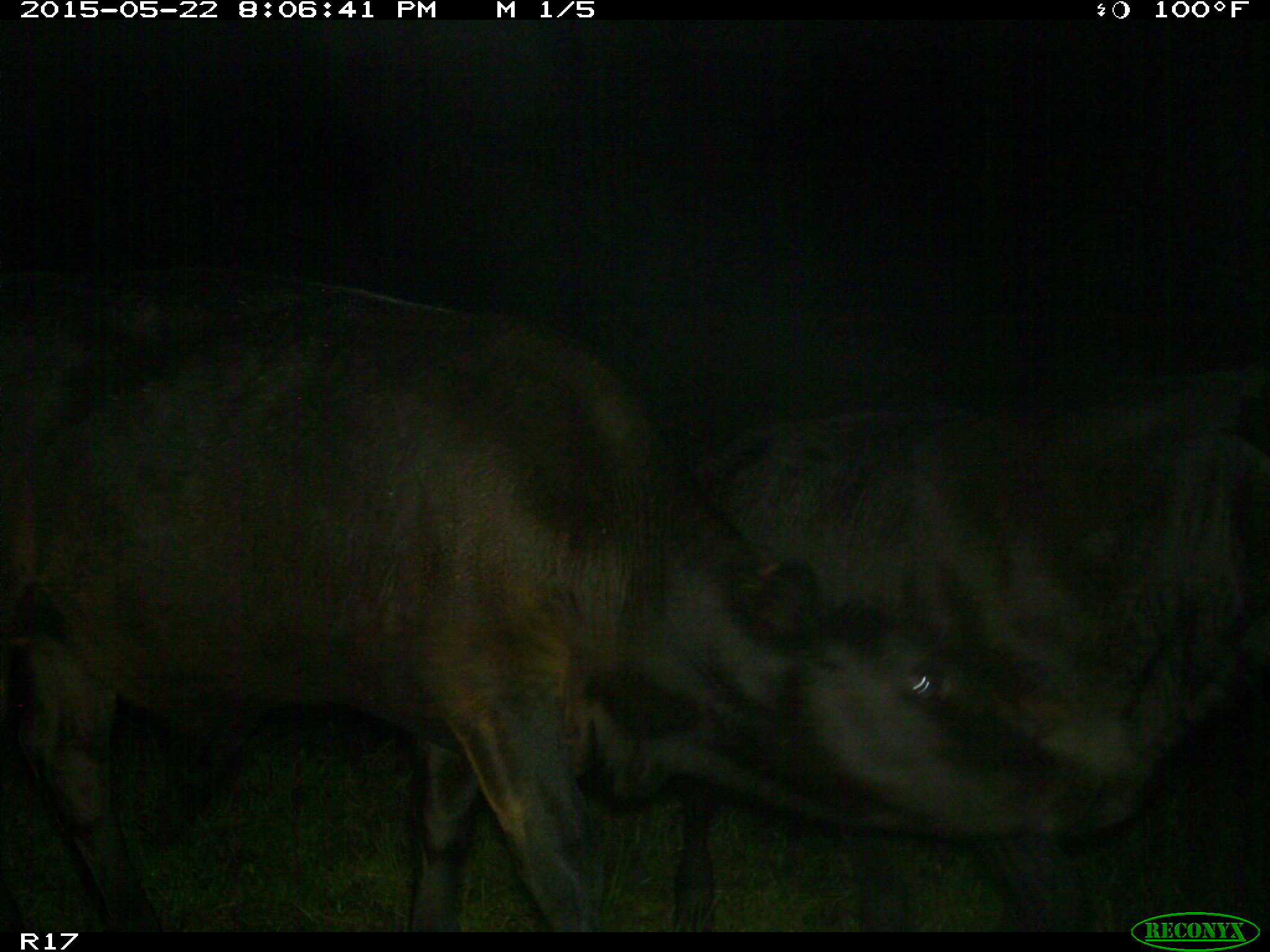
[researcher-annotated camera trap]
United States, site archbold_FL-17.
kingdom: Animalia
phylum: Chordata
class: Mammalia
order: Artiodactyla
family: Bovidae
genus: Bos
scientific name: Bos taurus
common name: domestic cow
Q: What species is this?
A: Bos taurus (domestic cow).